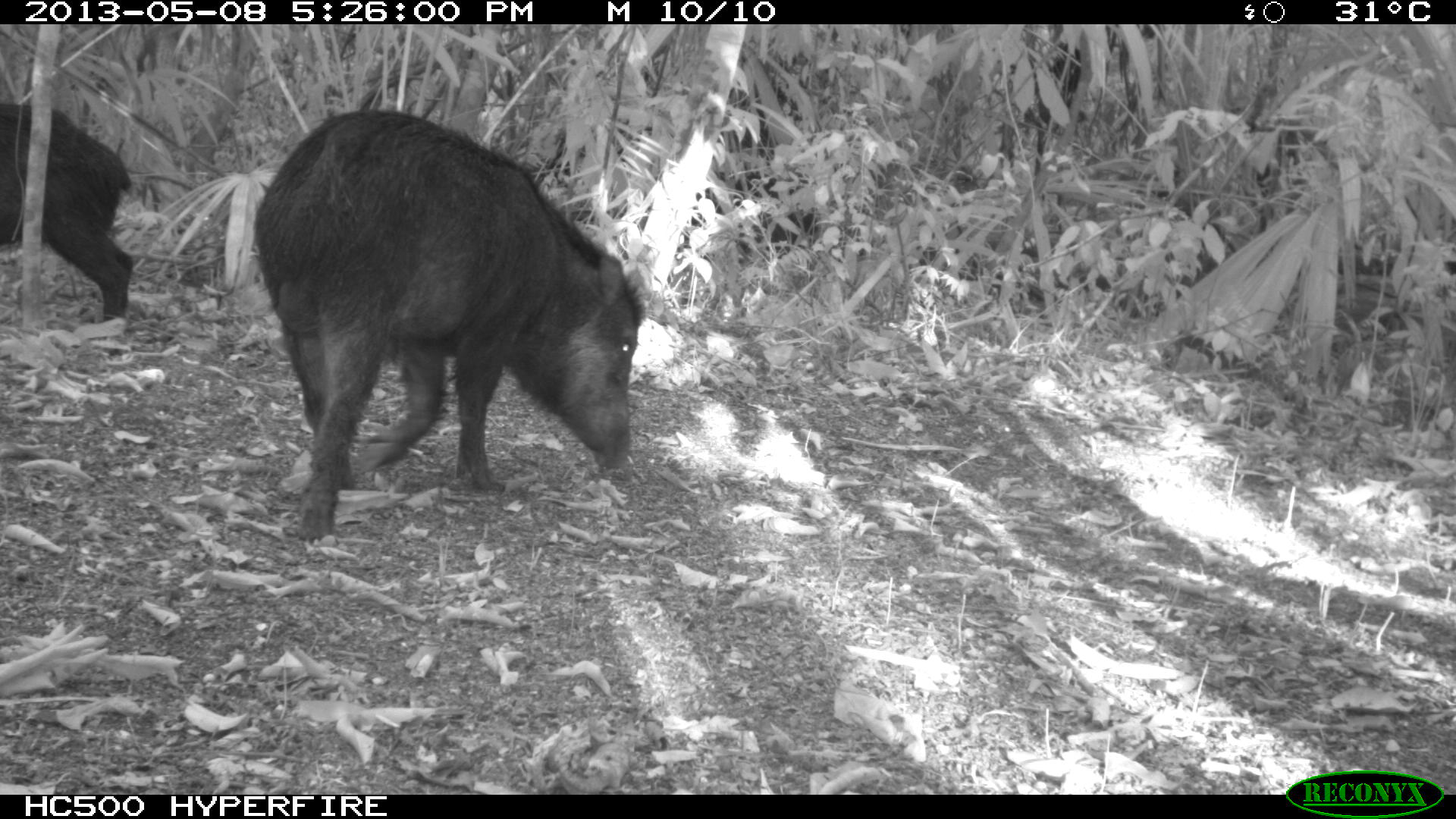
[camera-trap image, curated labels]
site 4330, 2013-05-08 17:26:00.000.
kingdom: Animalia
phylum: Chordata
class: Mammalia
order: Artiodactyla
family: Tayassuidae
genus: Tayassu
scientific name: Tayassu pecari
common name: white-lipped peccary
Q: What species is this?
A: Tayassu pecari (white-lipped peccary).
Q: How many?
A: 2.